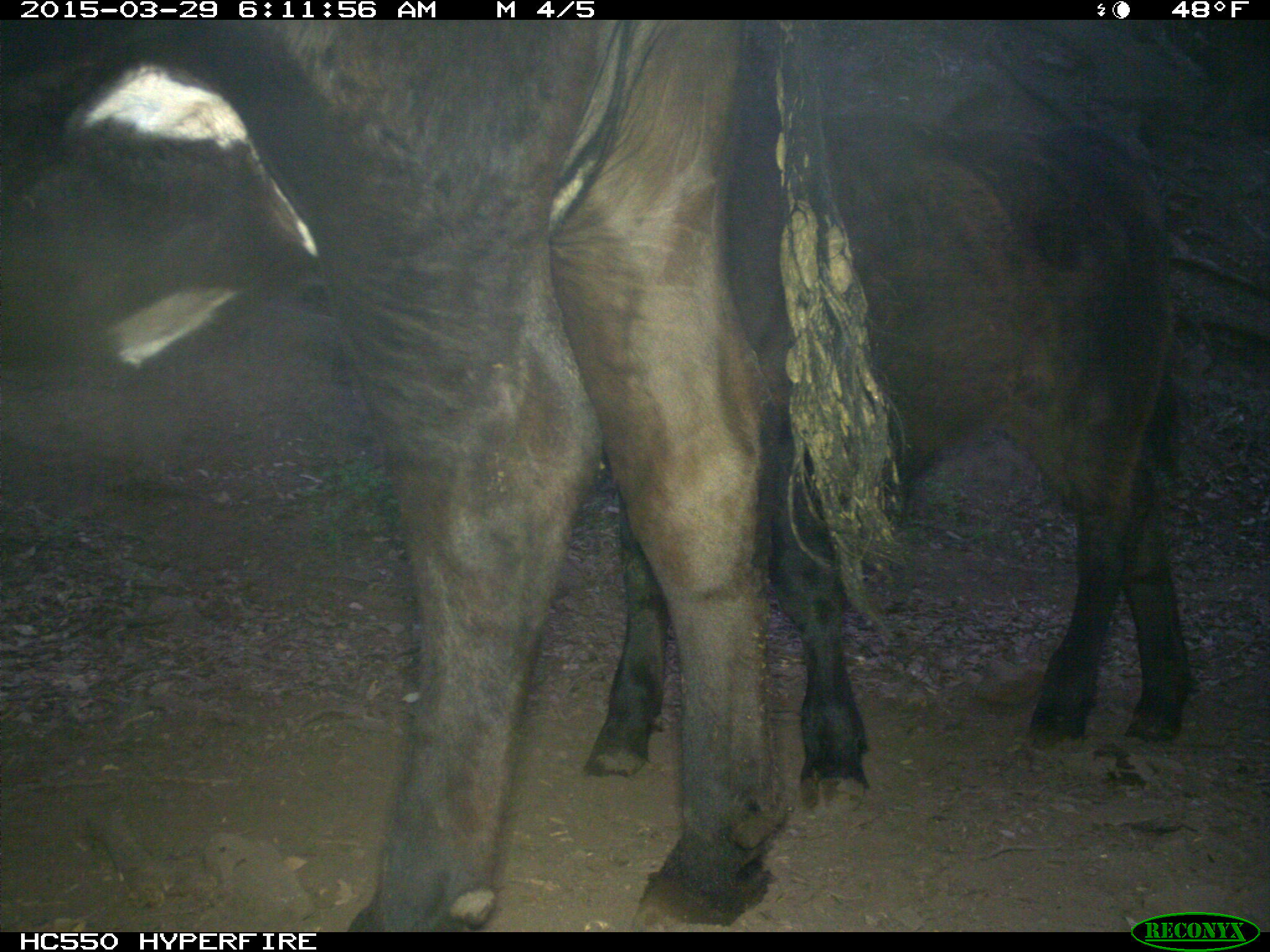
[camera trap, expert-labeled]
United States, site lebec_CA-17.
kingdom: Animalia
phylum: Chordata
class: Mammalia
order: Artiodactyla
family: Bovidae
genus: Bos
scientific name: Bos taurus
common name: domestic cow